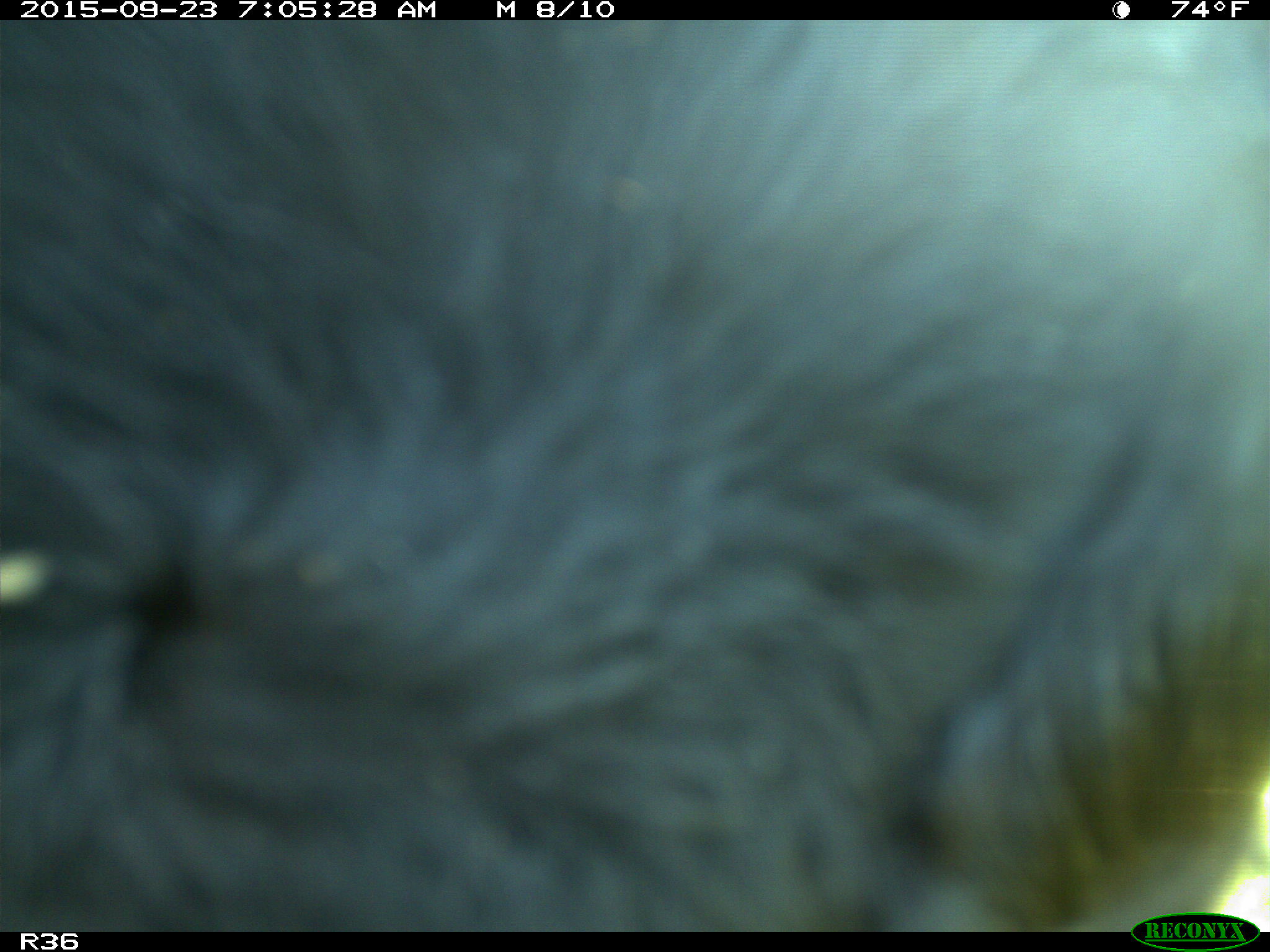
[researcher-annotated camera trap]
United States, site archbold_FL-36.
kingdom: Animalia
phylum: Chordata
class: Mammalia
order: Artiodactyla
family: Bovidae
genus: Bos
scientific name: Bos taurus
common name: domestic cow